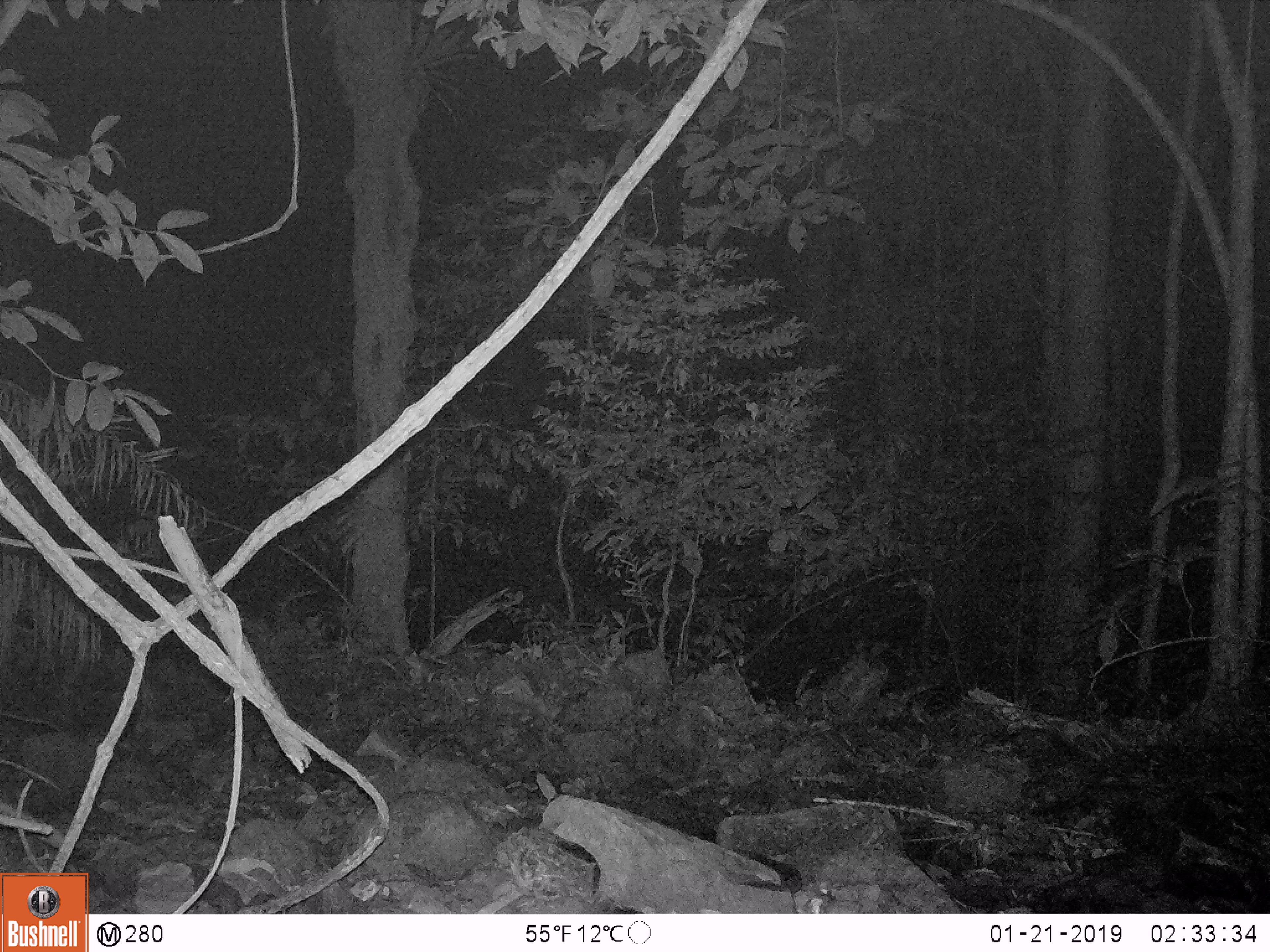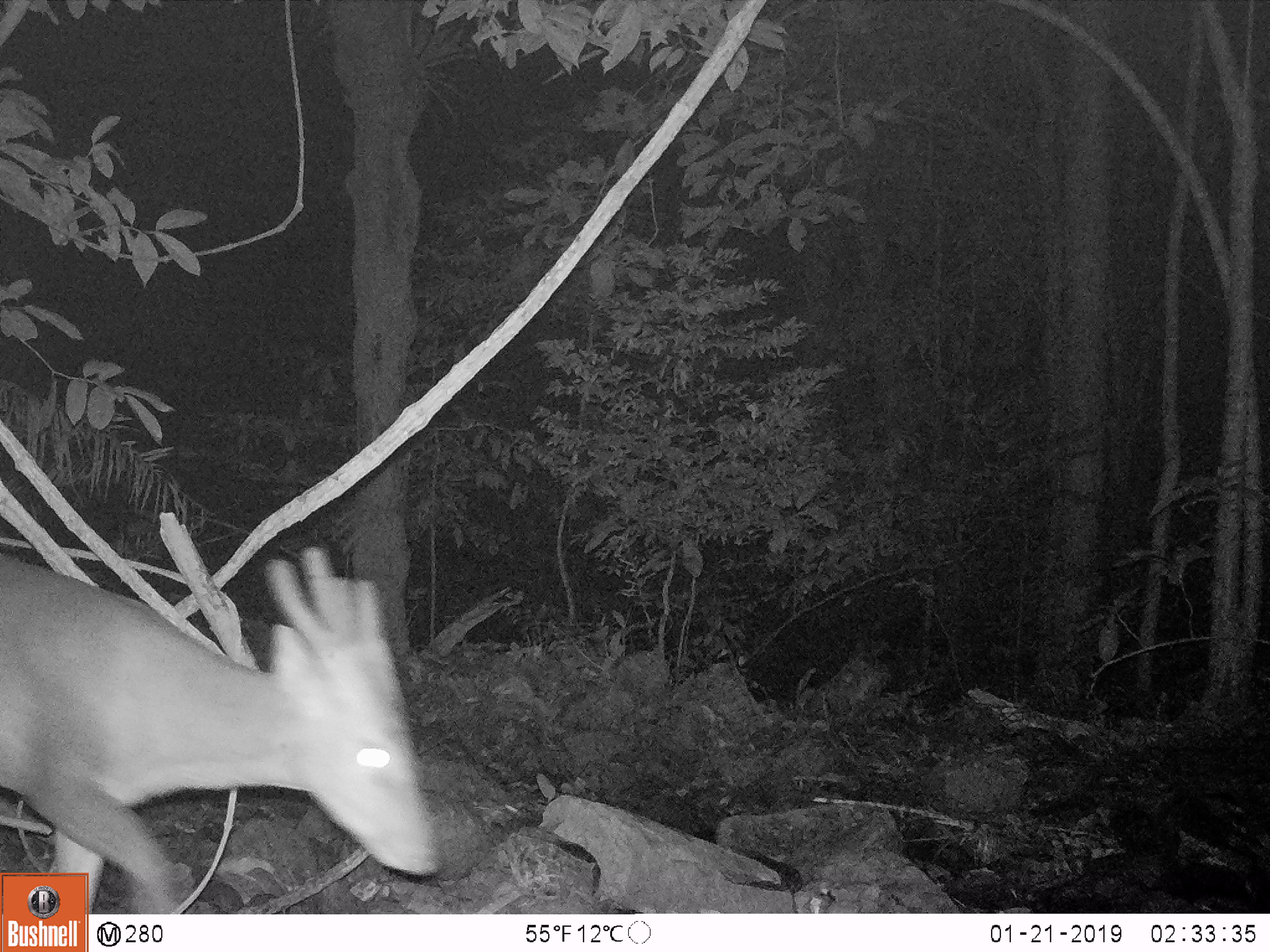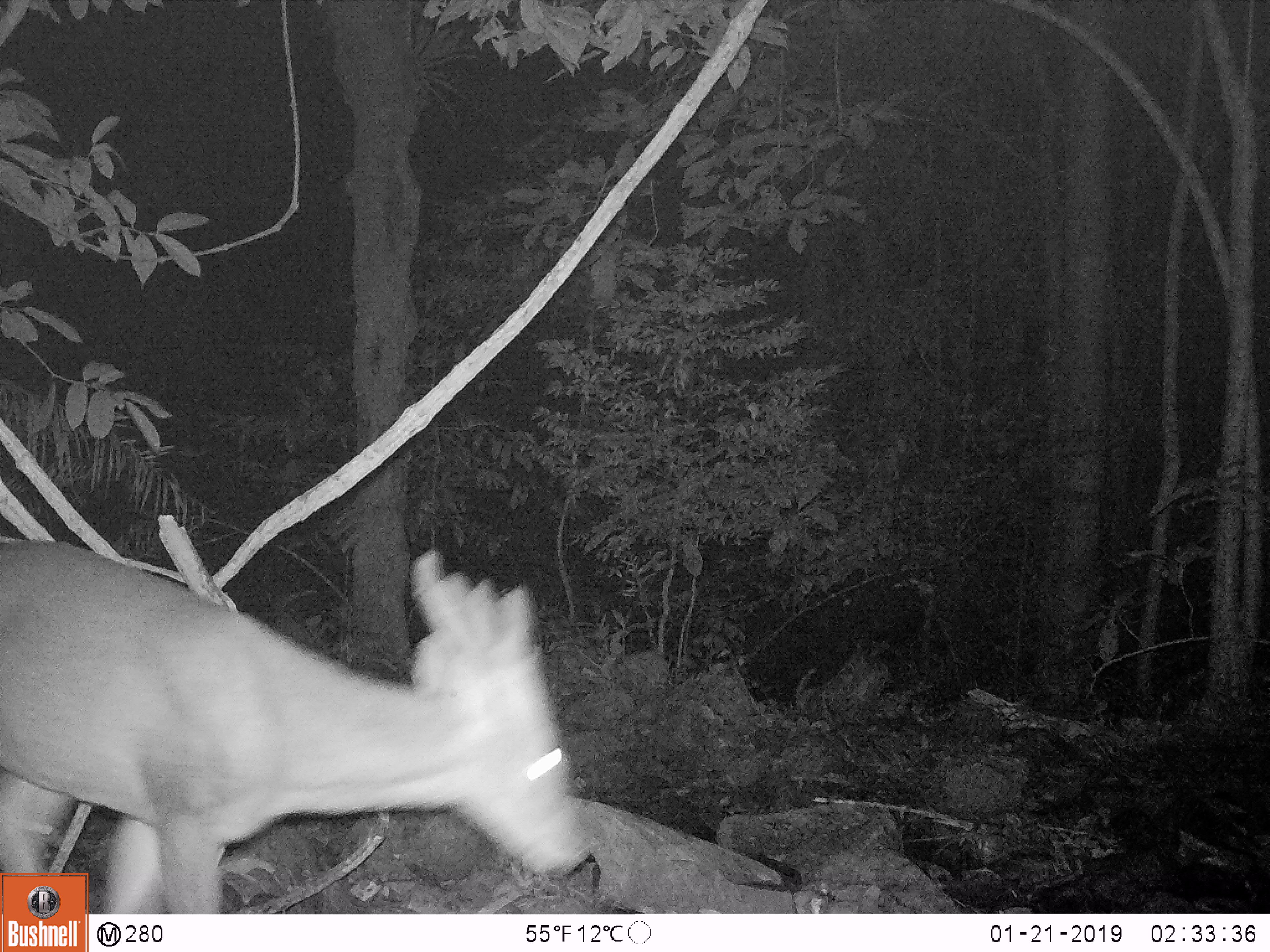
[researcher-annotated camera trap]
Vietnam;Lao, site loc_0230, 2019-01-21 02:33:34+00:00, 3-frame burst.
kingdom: Animalia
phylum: Chordata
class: Mammalia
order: Artiodactyla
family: Cervidae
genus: Muntiacus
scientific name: Muntiacus vuquangensis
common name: large-antlered muntjac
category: large antlered muntjac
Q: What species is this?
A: Large antlered muntjac (large-antlered muntjac) (Muntiacus vuquangensis).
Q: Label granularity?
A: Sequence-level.